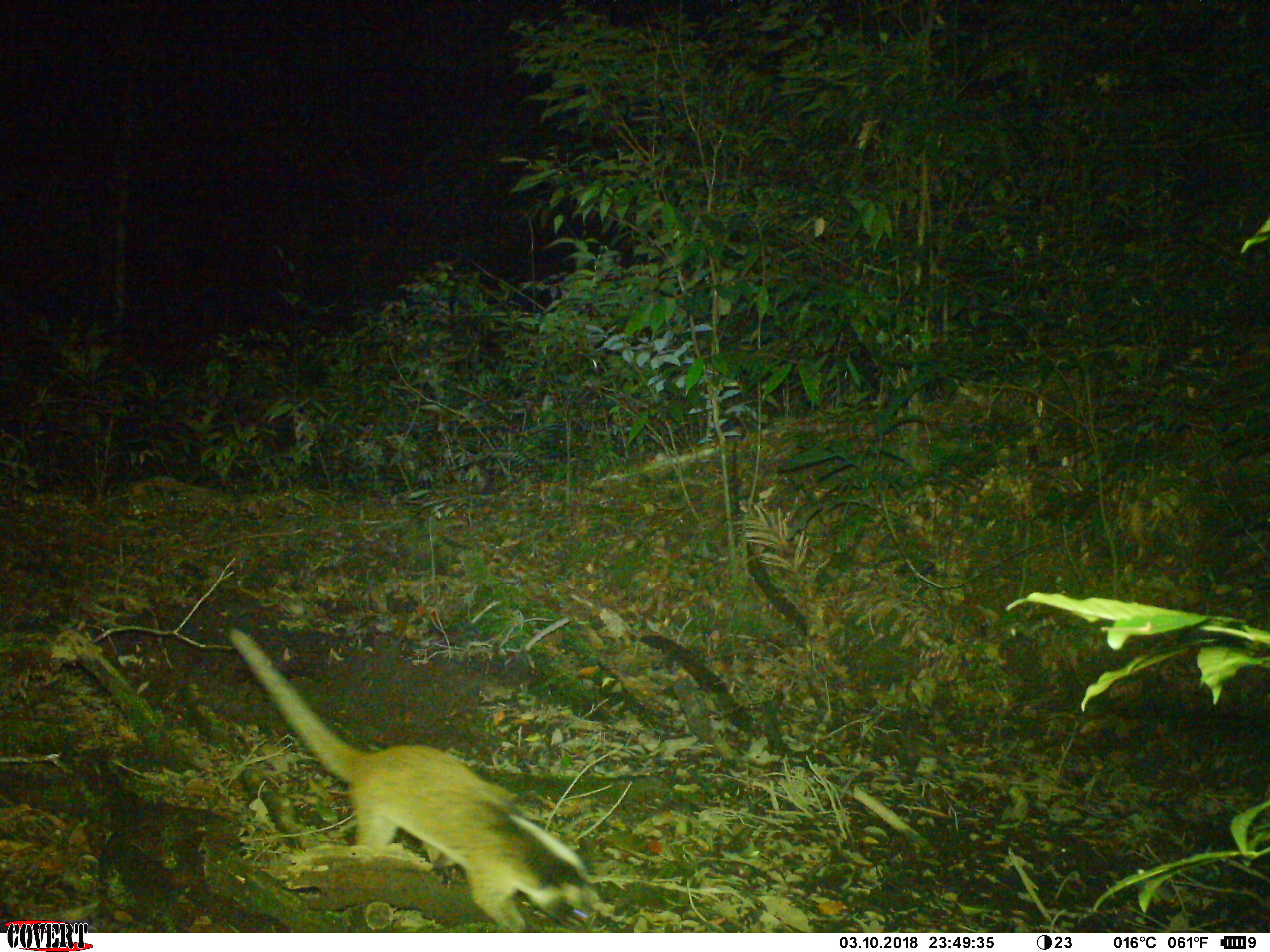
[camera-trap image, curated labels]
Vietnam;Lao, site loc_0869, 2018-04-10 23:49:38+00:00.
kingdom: Animalia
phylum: Chordata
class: Mammalia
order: Carnivora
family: Viverridae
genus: Paguma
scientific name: Paguma larvata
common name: masked palm civet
Masked palm civet (Paguma larvata). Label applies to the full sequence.